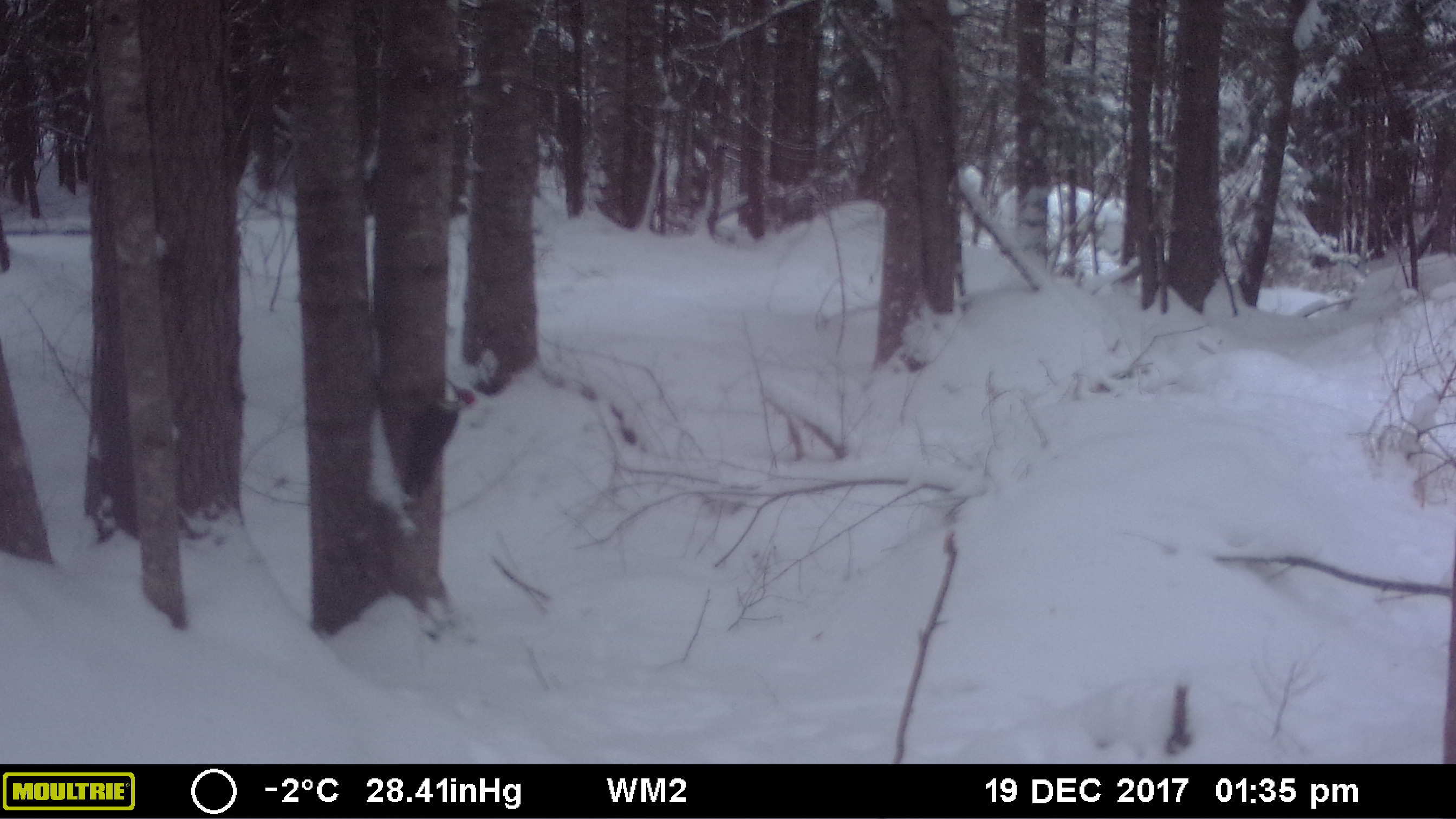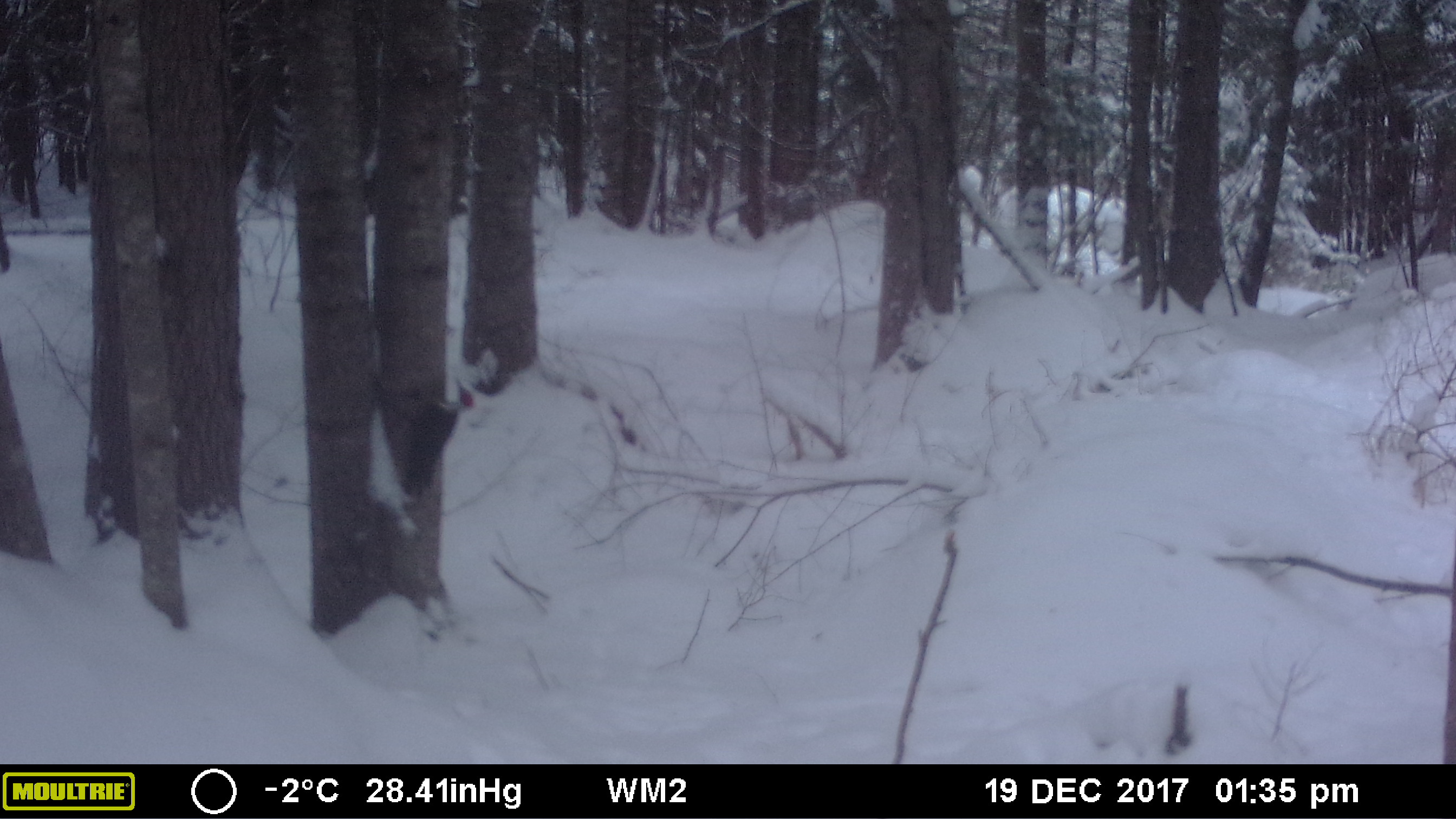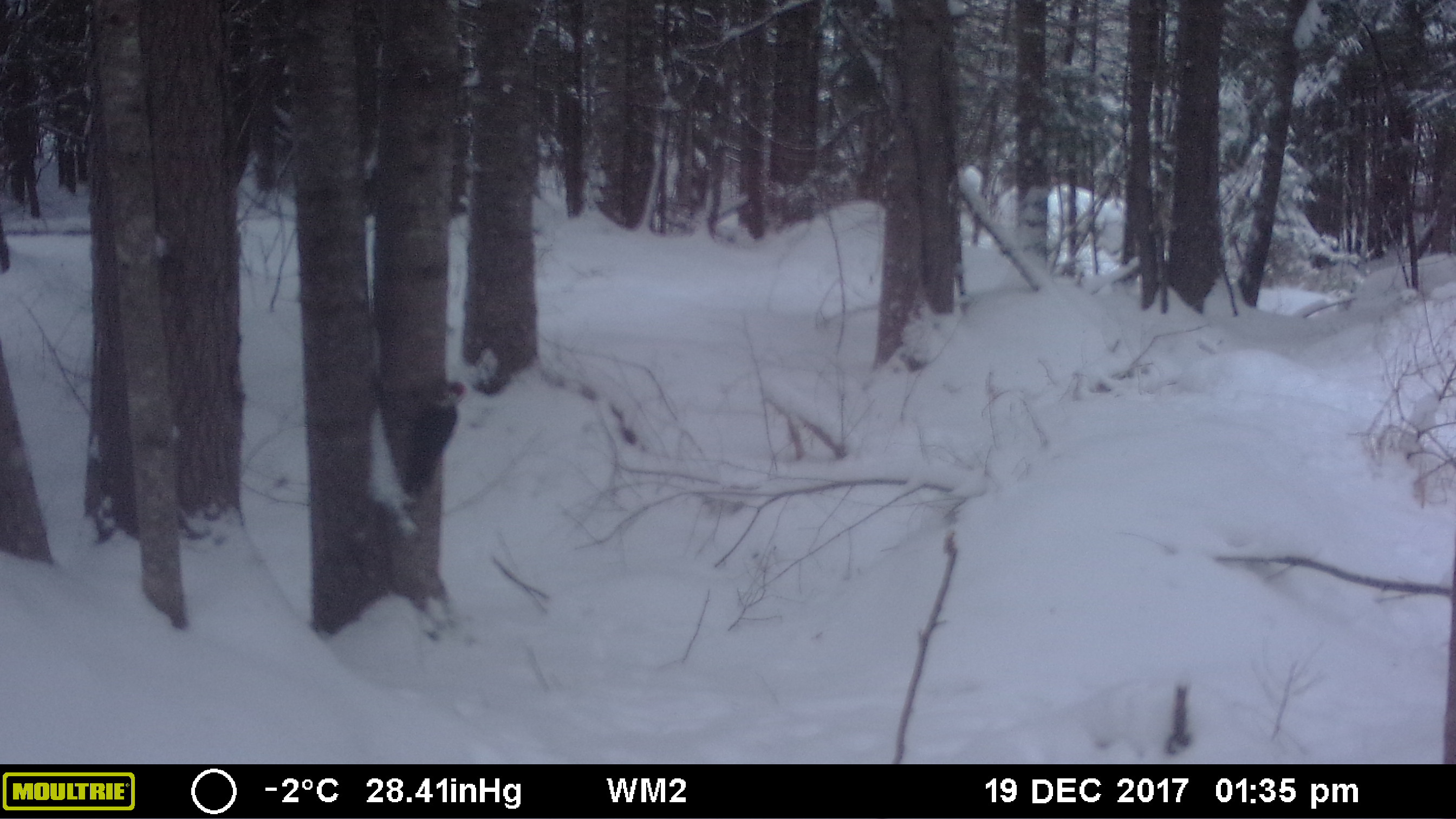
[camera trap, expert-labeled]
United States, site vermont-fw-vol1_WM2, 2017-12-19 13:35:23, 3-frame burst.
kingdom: Animalia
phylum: Chordata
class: Aves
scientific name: Aves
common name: bird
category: bird sp.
Bird sp. (bird) (Aves).